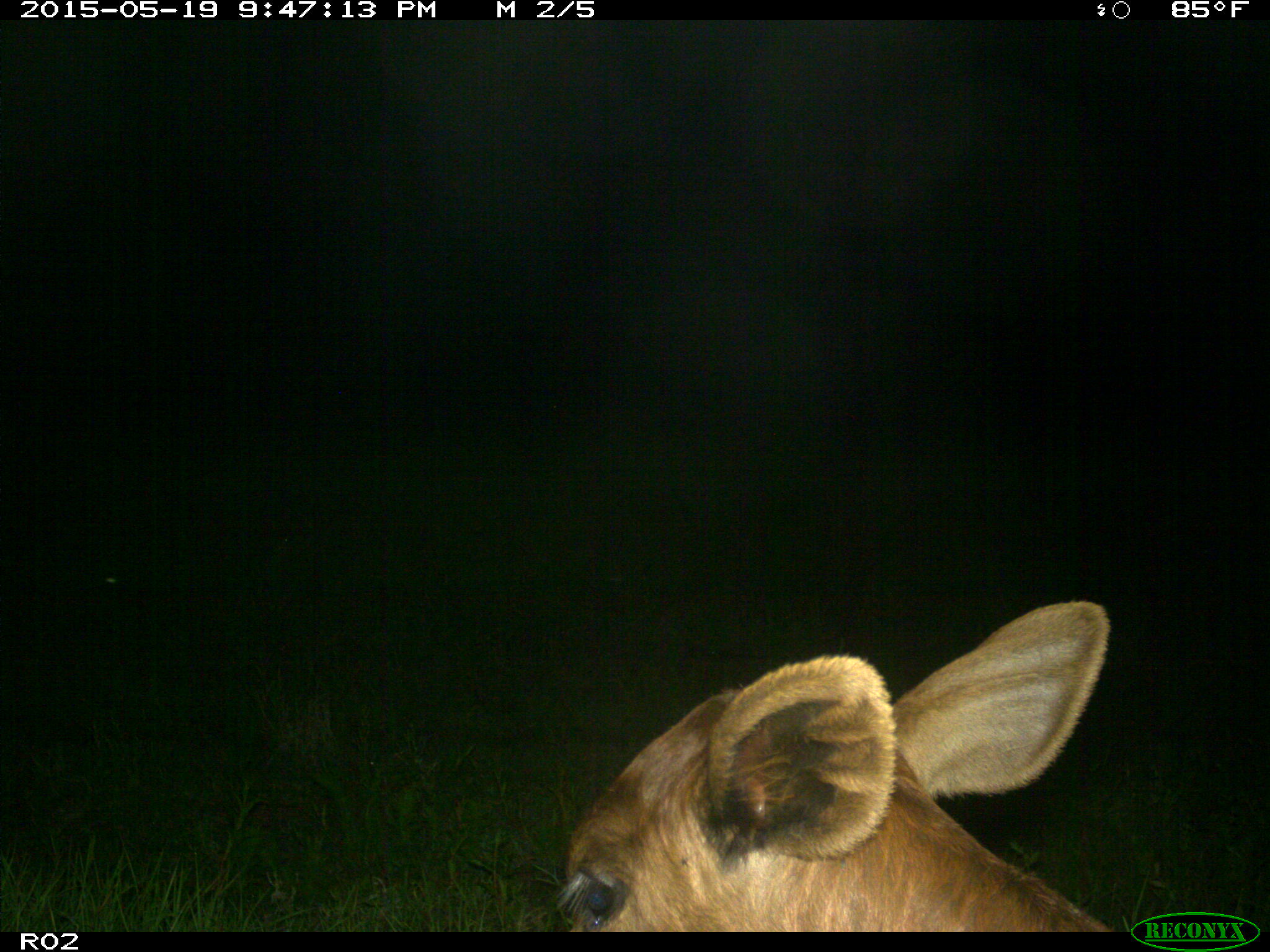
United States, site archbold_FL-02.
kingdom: Animalia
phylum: Chordata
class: Mammalia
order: Artiodactyla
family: Bovidae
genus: Bos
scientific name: Bos taurus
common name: domestic cow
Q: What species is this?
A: Bos taurus (domestic cow).